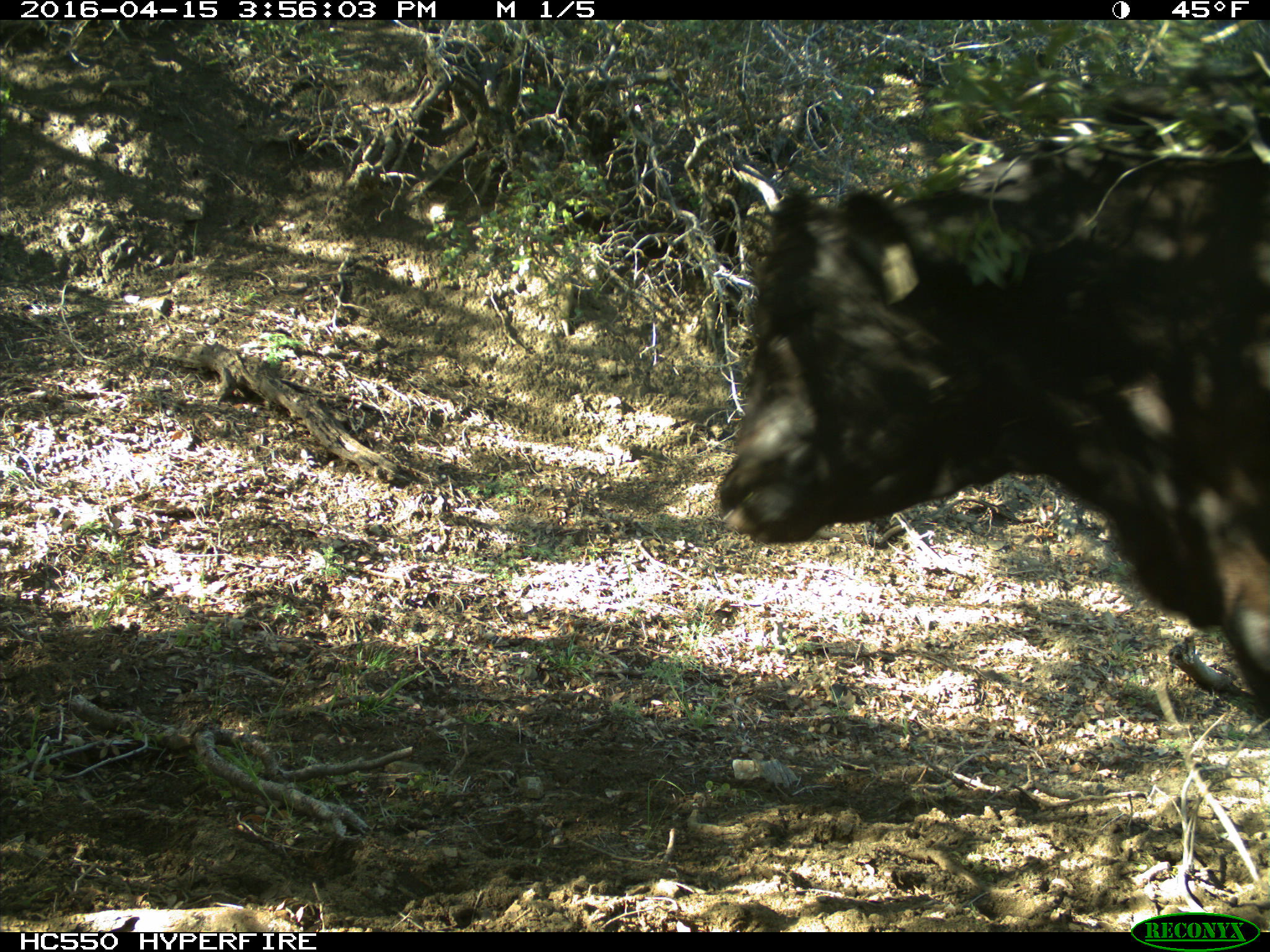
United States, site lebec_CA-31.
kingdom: Animalia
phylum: Chordata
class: Mammalia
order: Artiodactyla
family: Bovidae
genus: Bos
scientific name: Bos taurus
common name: domestic cow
Bos taurus (domestic cow).